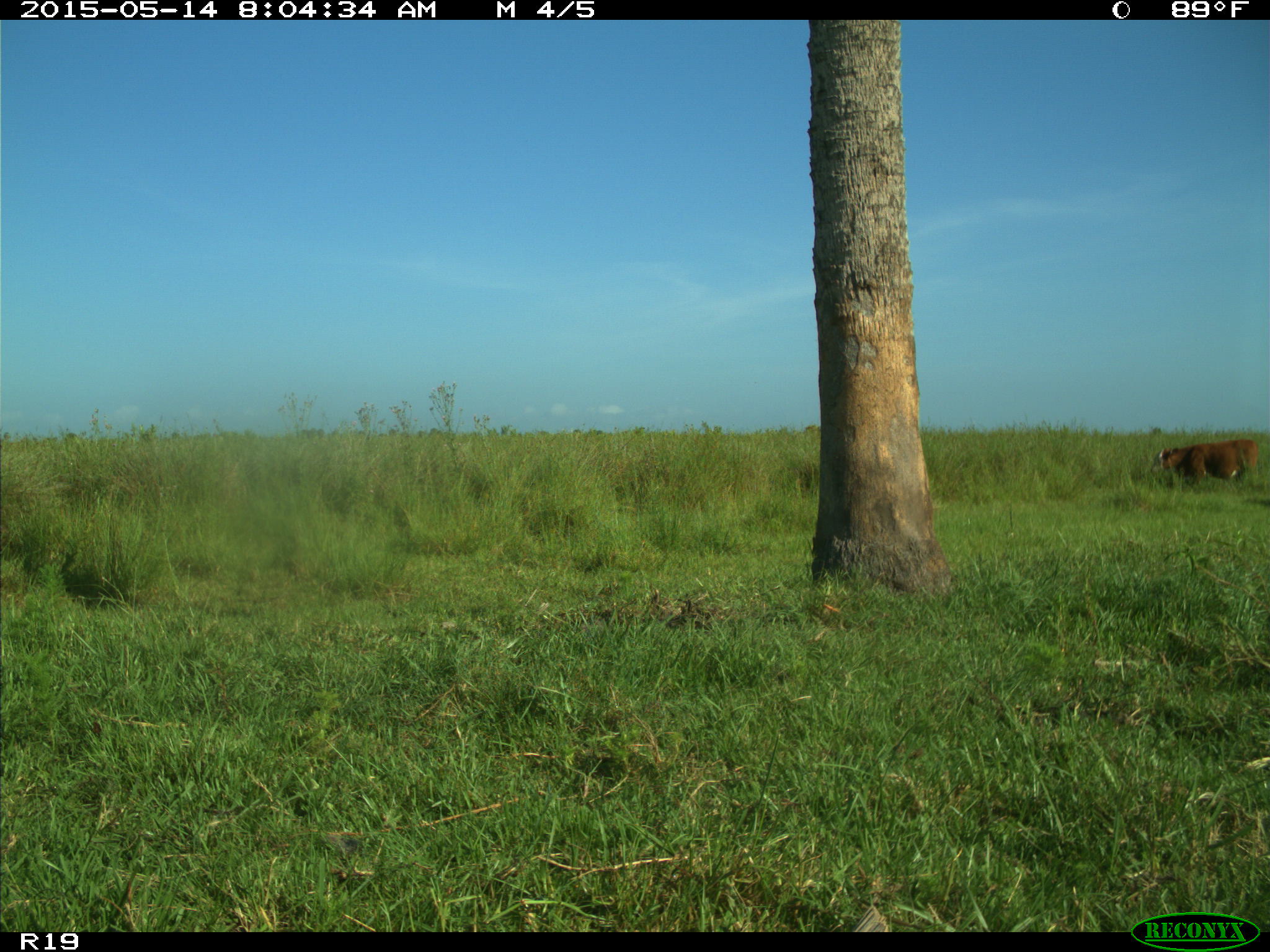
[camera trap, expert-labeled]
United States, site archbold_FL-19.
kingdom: Animalia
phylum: Chordata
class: Mammalia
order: Artiodactyla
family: Bovidae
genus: Bos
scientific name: Bos taurus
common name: domestic cow